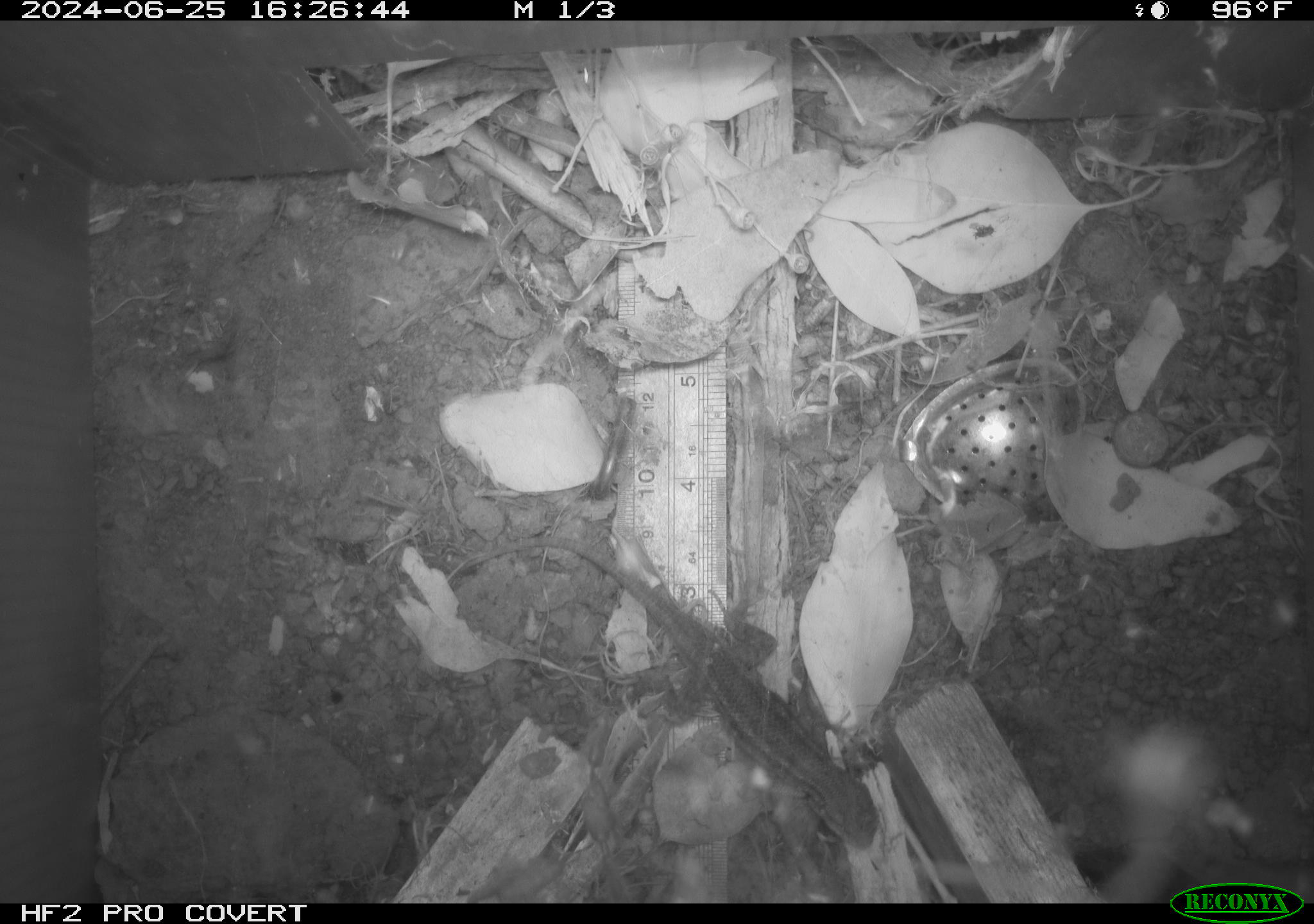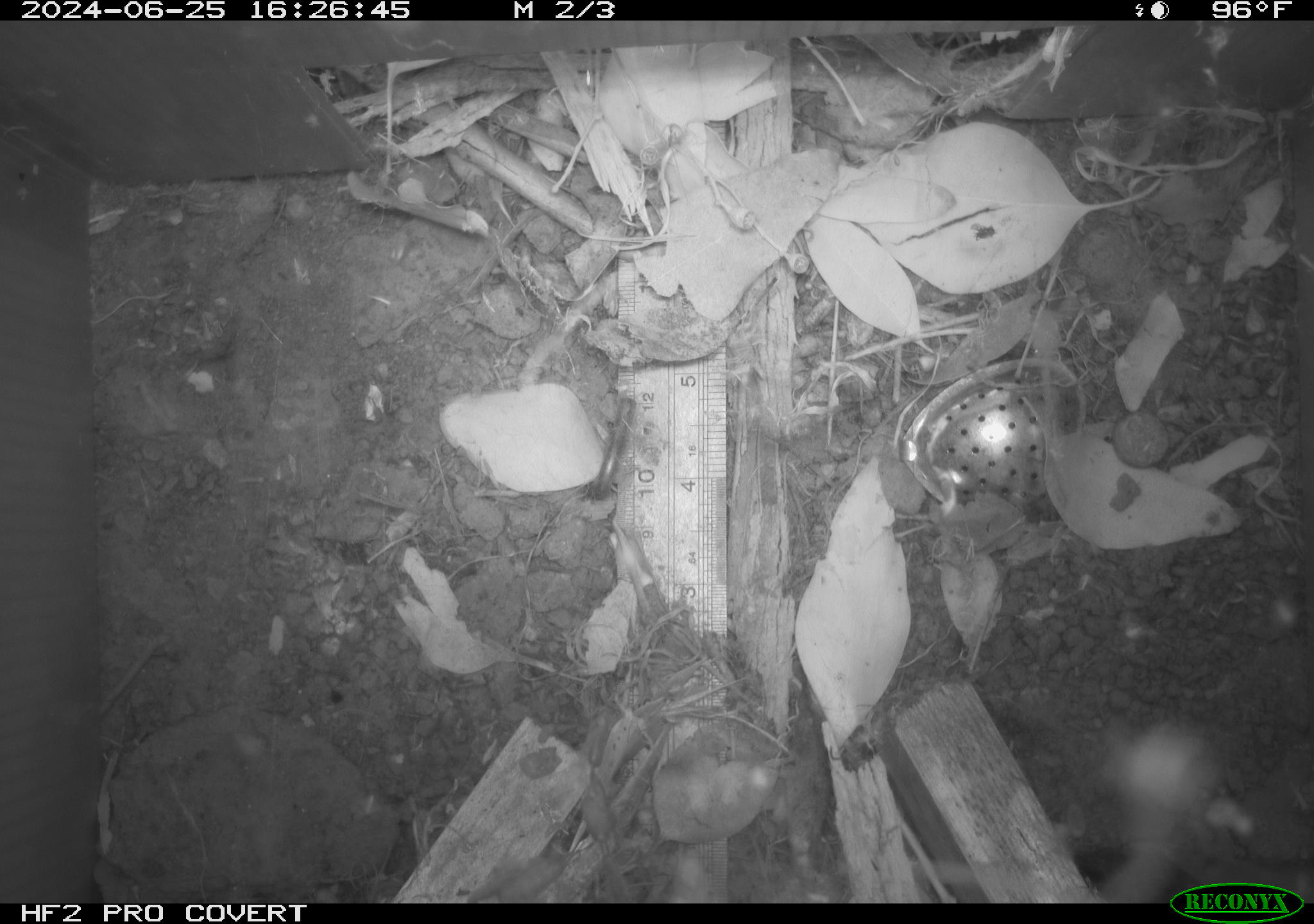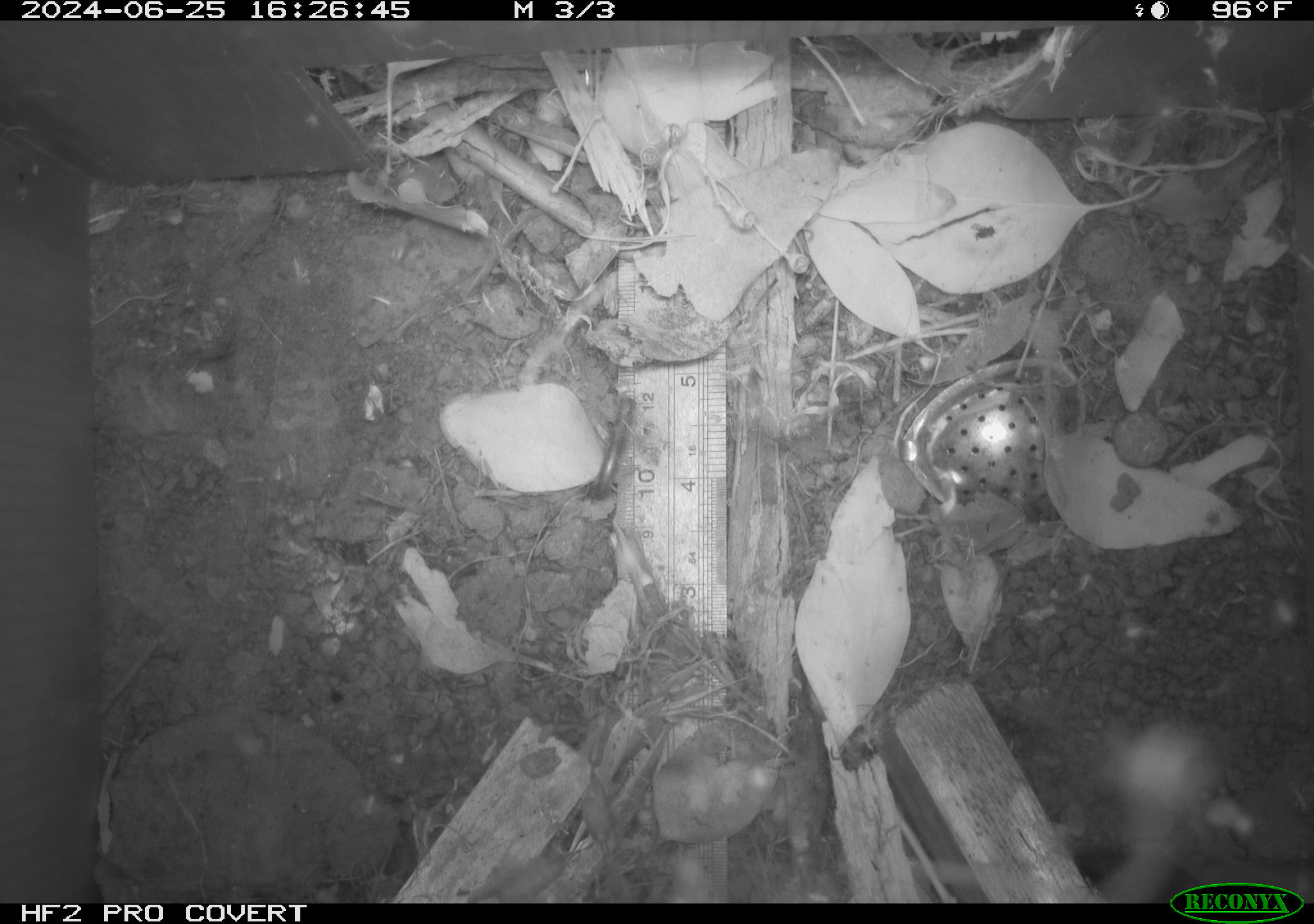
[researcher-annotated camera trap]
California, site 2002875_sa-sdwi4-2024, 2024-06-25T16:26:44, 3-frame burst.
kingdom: Animalia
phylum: Chordata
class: Reptilia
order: Squamata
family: Phrynosomatidae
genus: Sceloporus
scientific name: Sceloporus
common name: spiny lizards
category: sceloporus species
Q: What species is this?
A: Sceloporus species (spiny lizards) (Sceloporus).